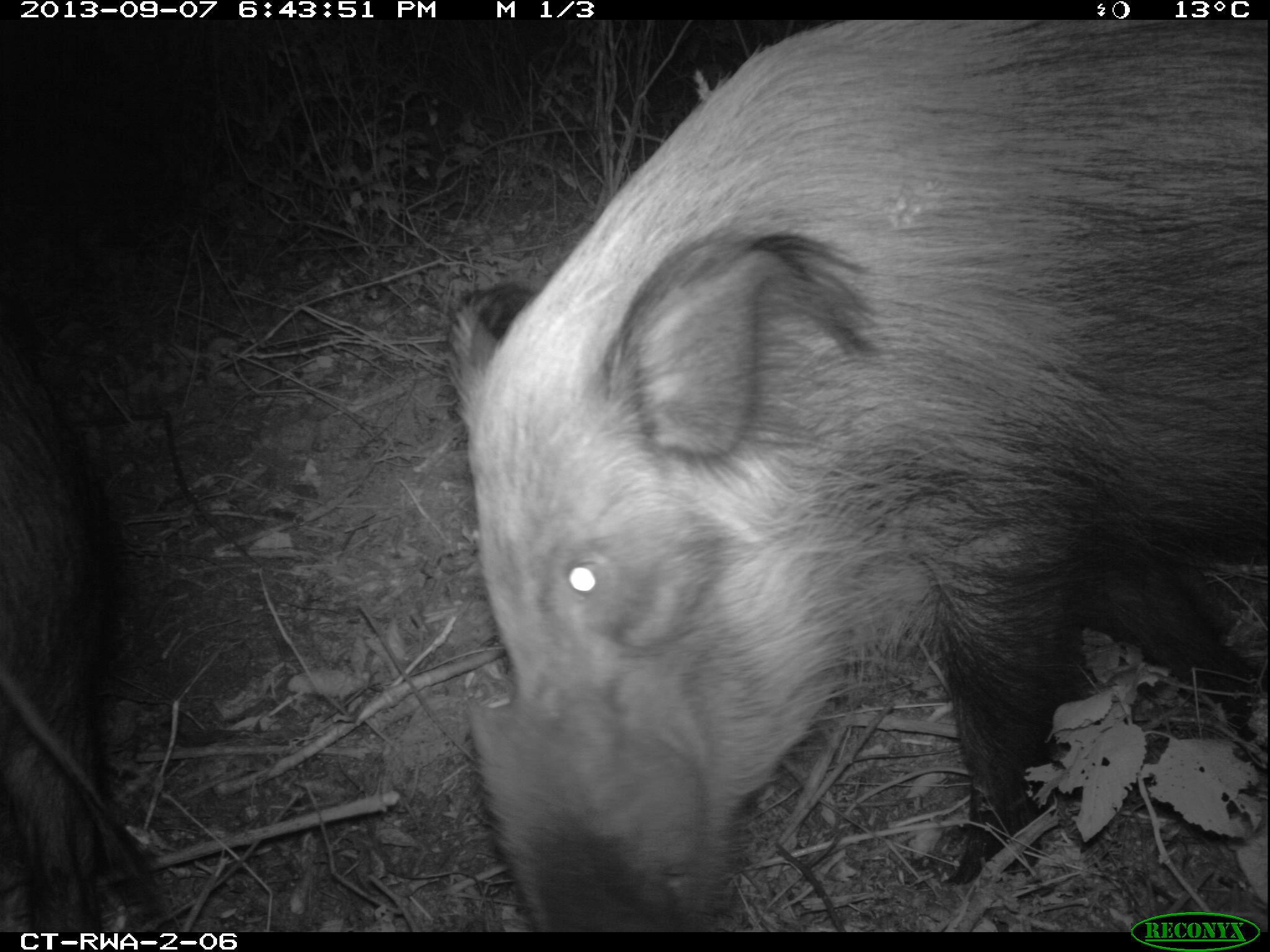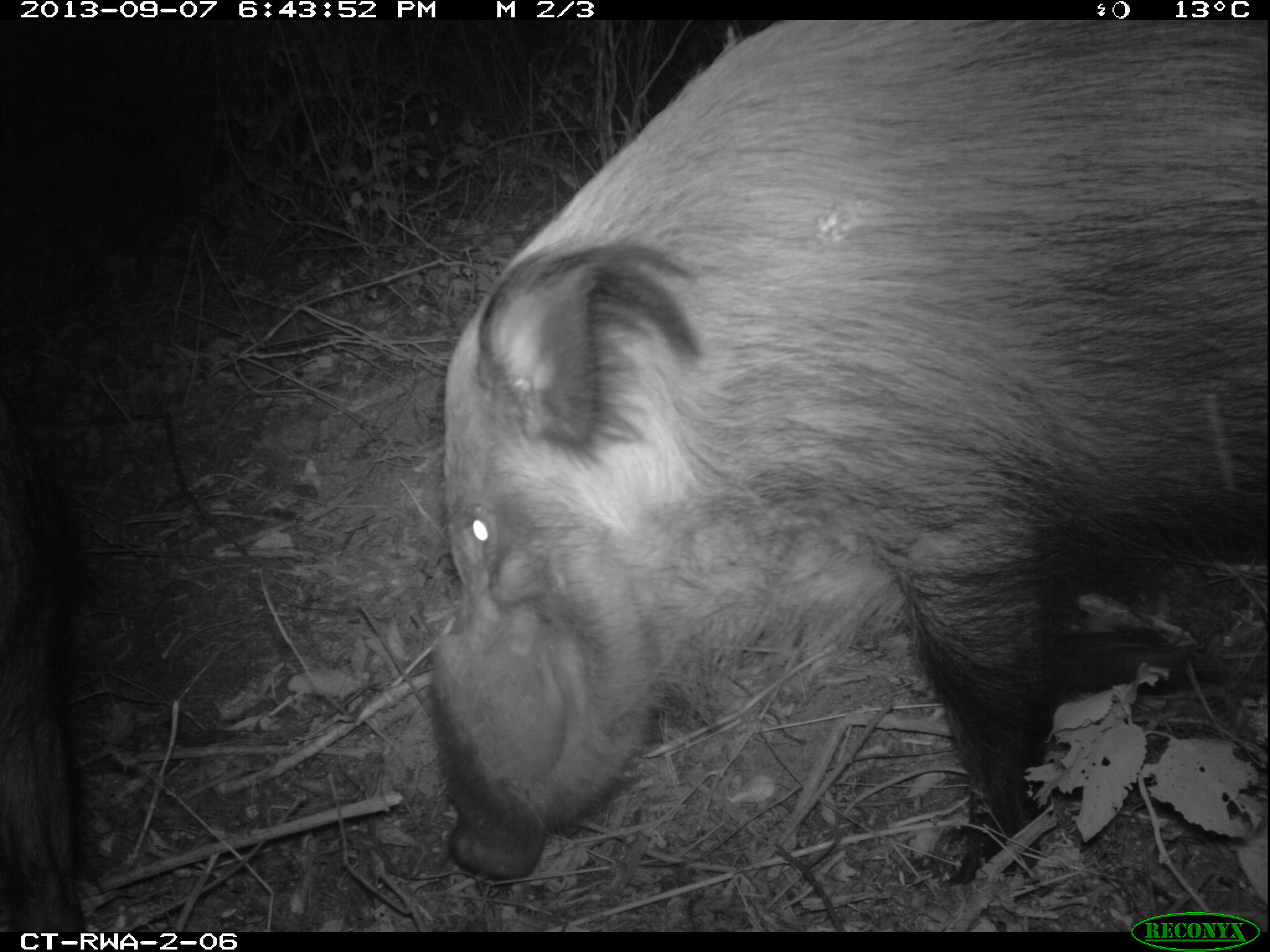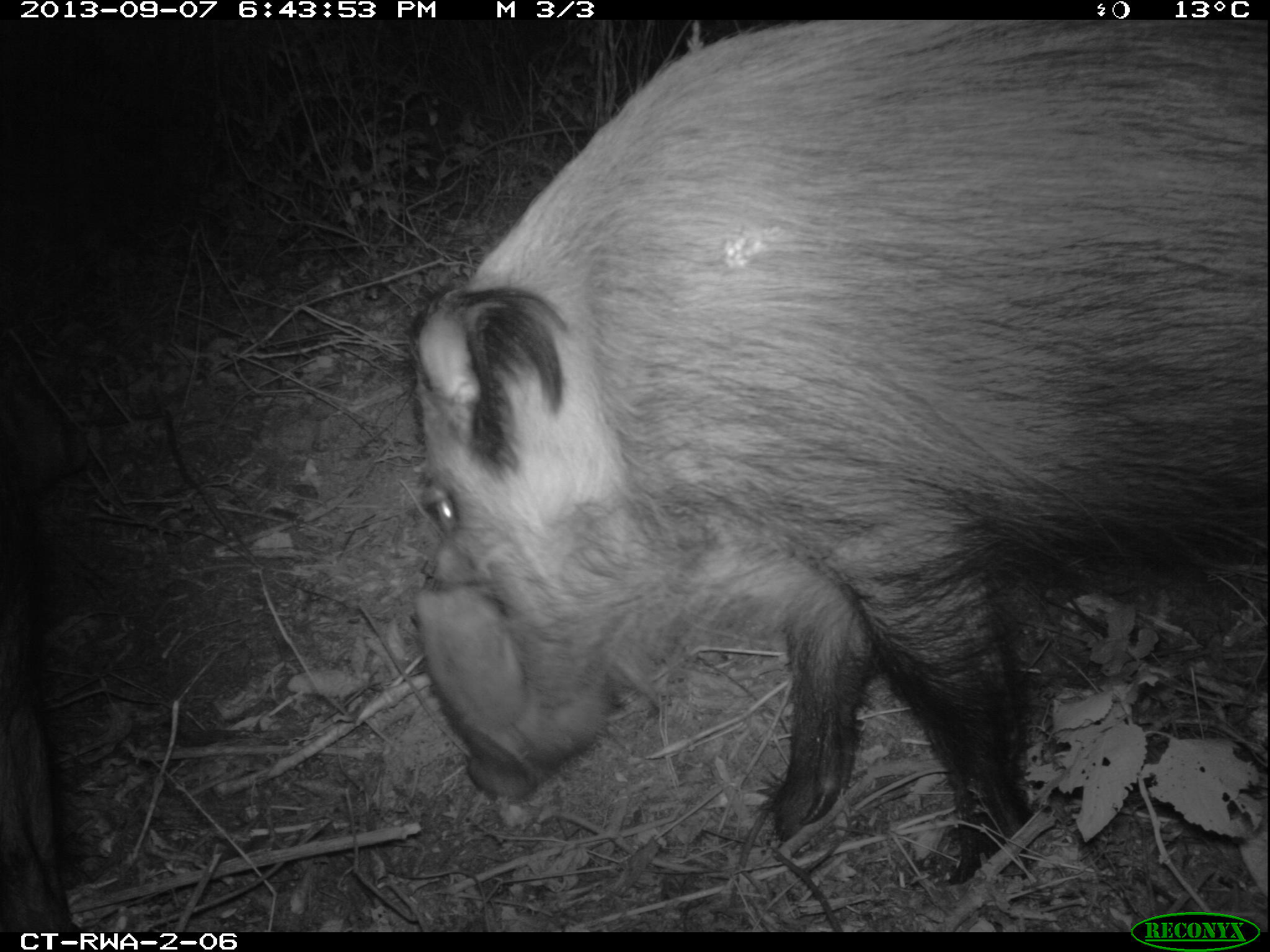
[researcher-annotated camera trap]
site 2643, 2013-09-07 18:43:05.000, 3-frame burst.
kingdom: Animalia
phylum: Chordata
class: Mammalia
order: Artiodactyla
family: Suidae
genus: Potamochoerus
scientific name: Potamochoerus larvatus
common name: bushpig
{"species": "Potamochoerus larvatus (bushpig)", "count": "4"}